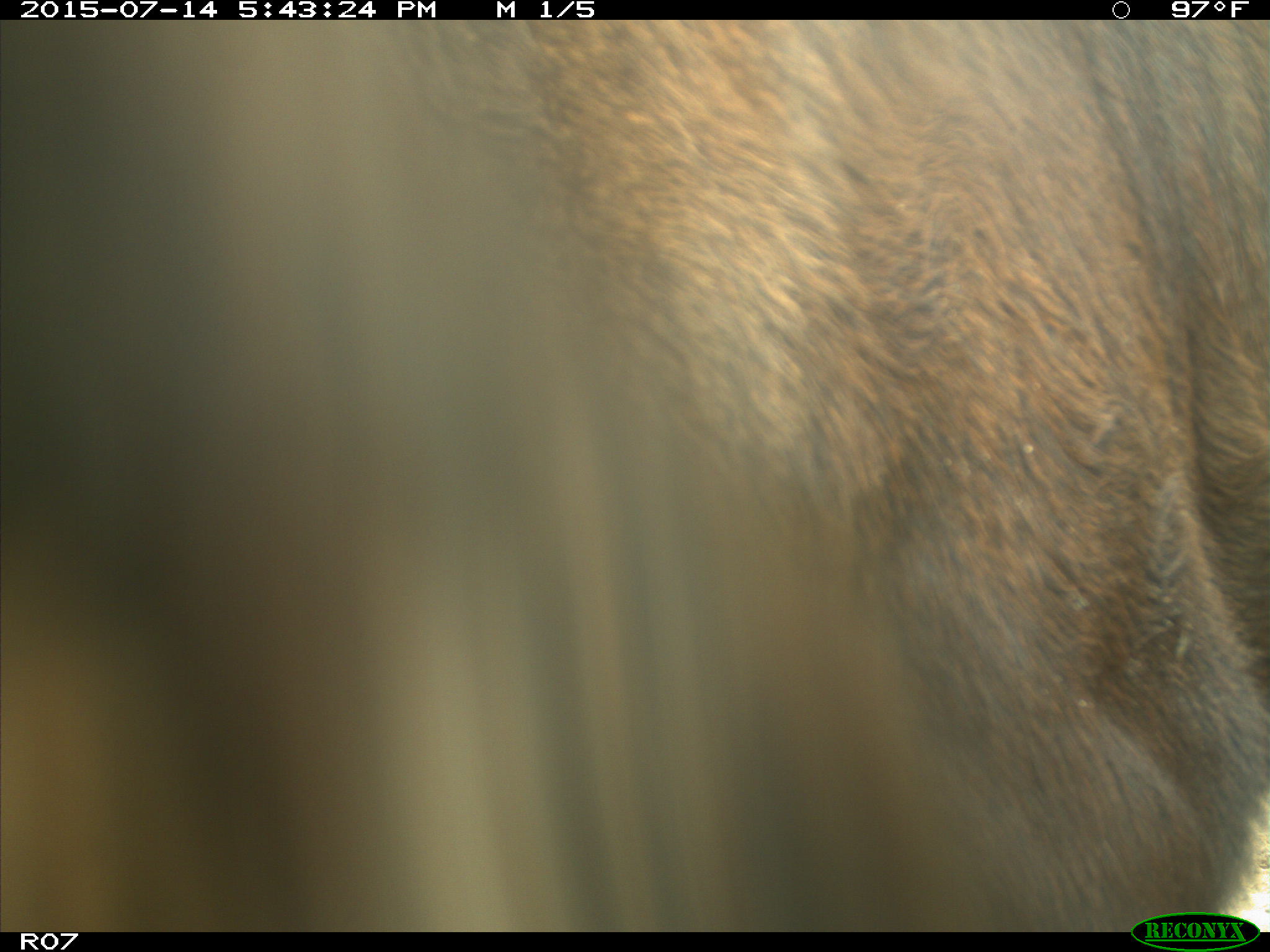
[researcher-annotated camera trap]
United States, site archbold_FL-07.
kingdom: Animalia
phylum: Chordata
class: Mammalia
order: Artiodactyla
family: Bovidae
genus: Bos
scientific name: Bos taurus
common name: domestic cow